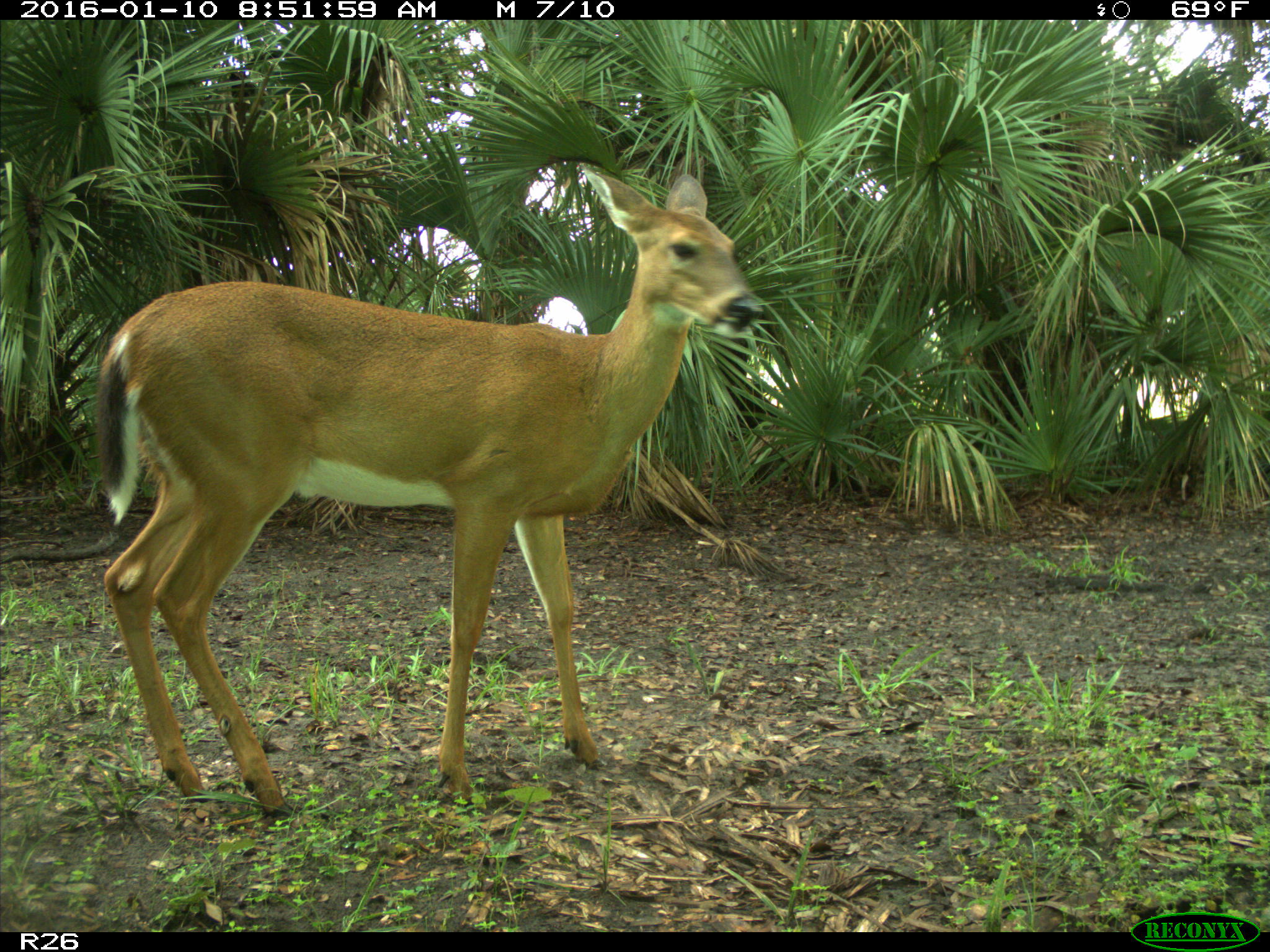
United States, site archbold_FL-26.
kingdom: Animalia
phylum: Chordata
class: Mammalia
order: Artiodactyla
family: Cervidae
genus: Odocoileus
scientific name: Odocoileus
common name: deer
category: unidentified deer